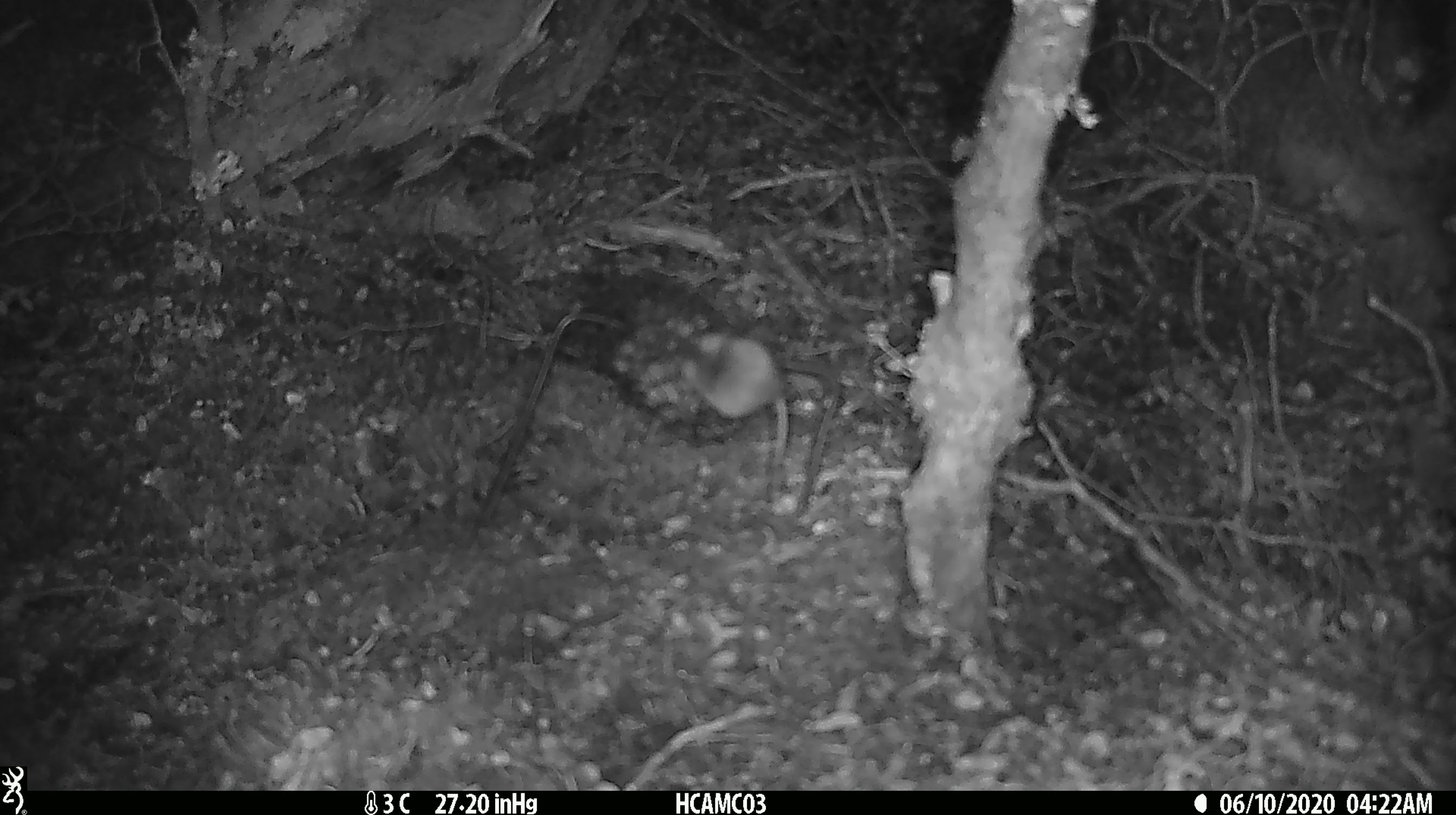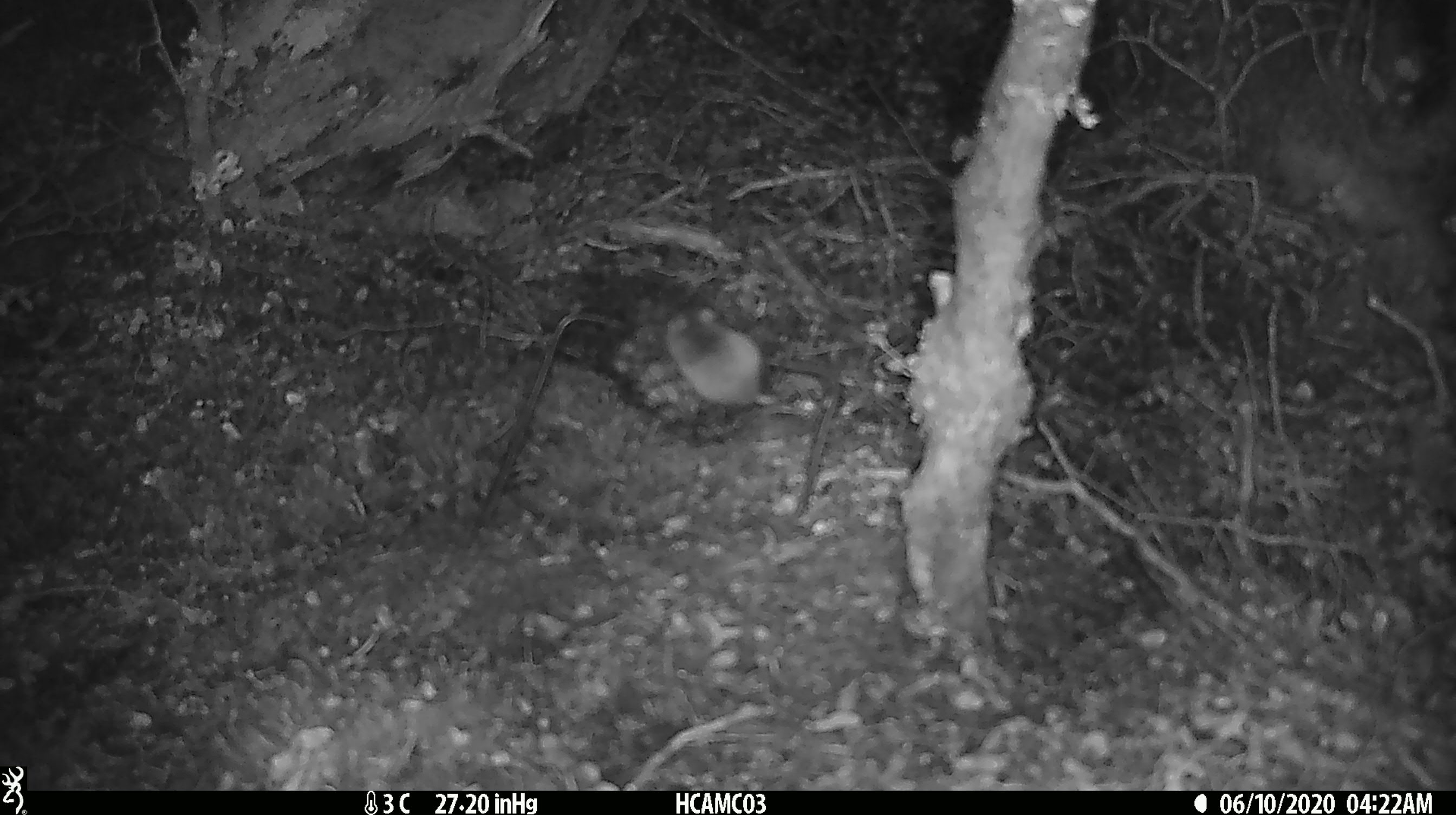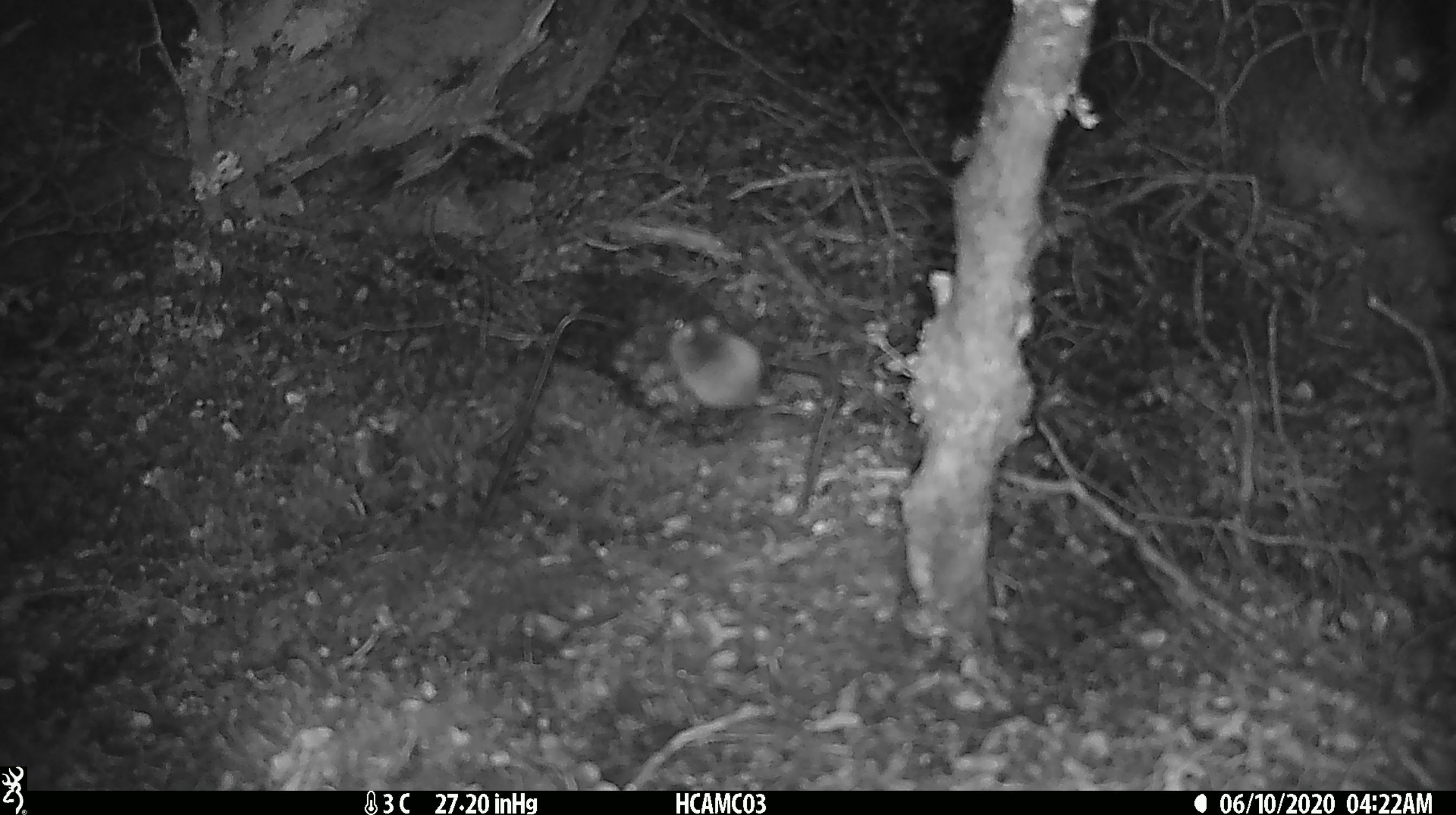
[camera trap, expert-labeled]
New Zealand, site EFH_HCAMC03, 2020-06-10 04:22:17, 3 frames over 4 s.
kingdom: Animalia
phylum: Chordata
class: Mammalia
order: Rodentia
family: Muridae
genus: Mus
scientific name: Mus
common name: mouse